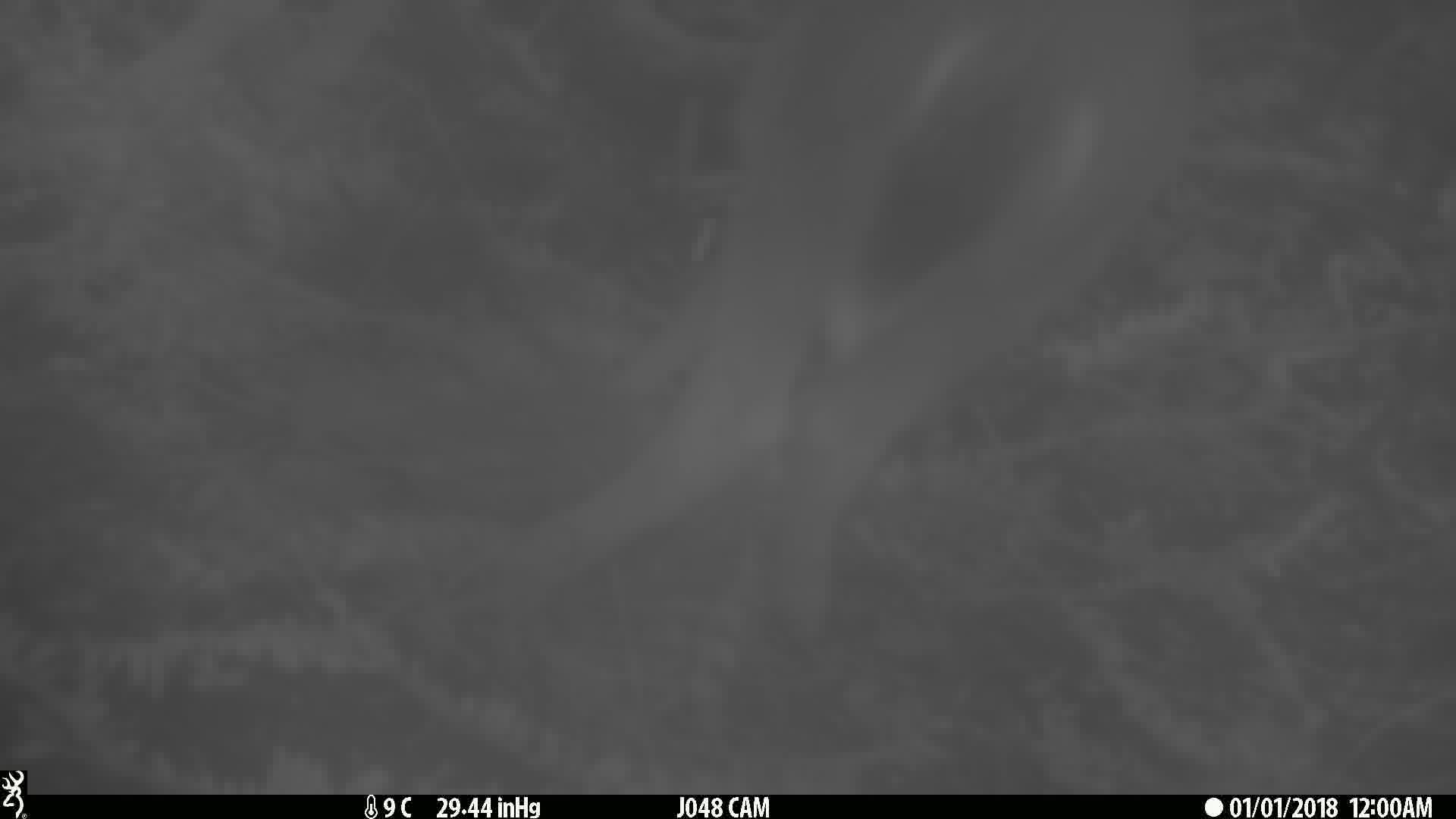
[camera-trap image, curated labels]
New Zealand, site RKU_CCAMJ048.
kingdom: Animalia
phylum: Chordata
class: Mammalia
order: Artiodactyla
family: Cervidae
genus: Odocoileus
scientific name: Odocoileus virginianus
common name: white-tailed deer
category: white tailed deer